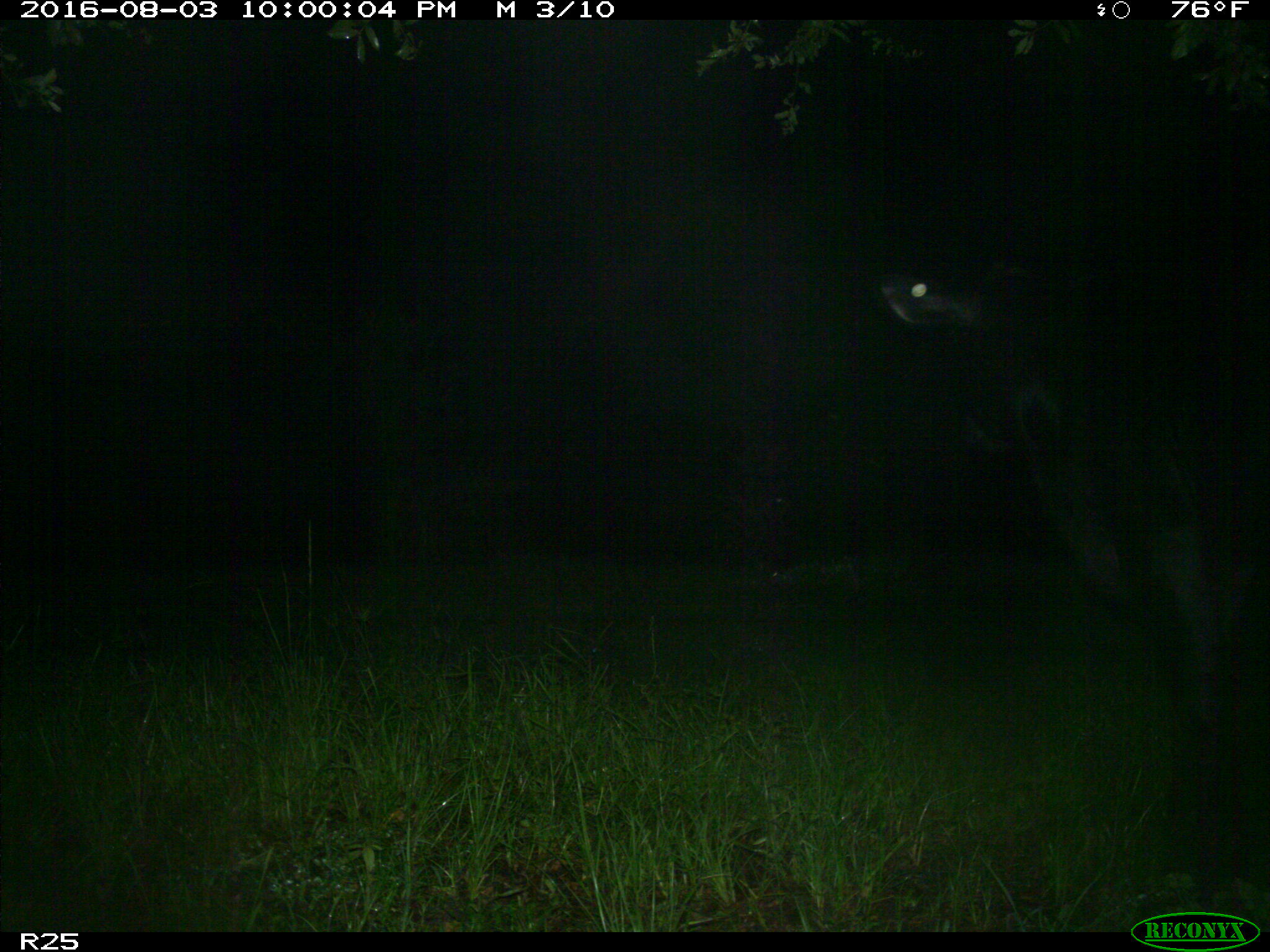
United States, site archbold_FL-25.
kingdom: Animalia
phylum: Chordata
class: Mammalia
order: Artiodactyla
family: Bovidae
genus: Bos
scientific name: Bos taurus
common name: domestic cow